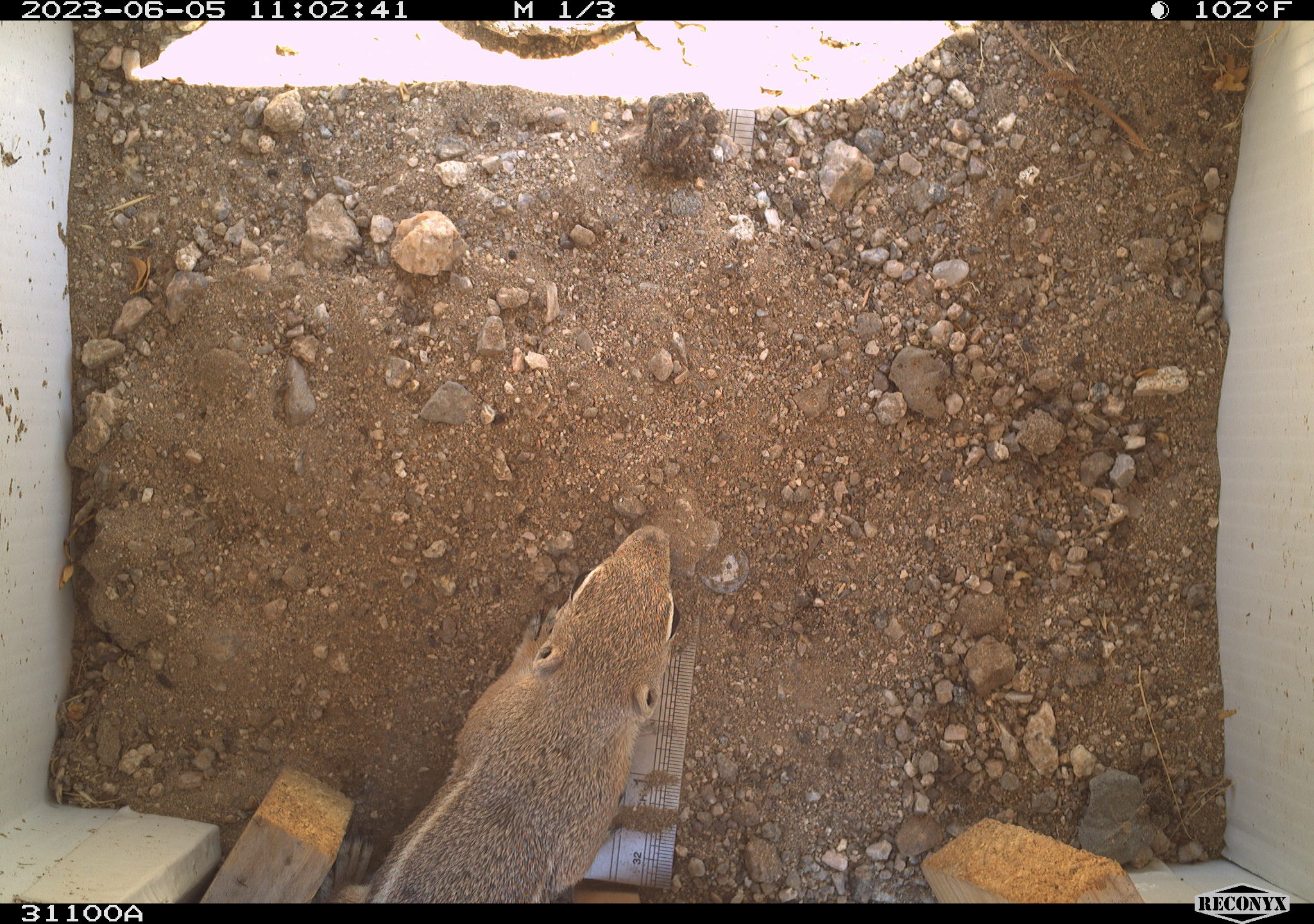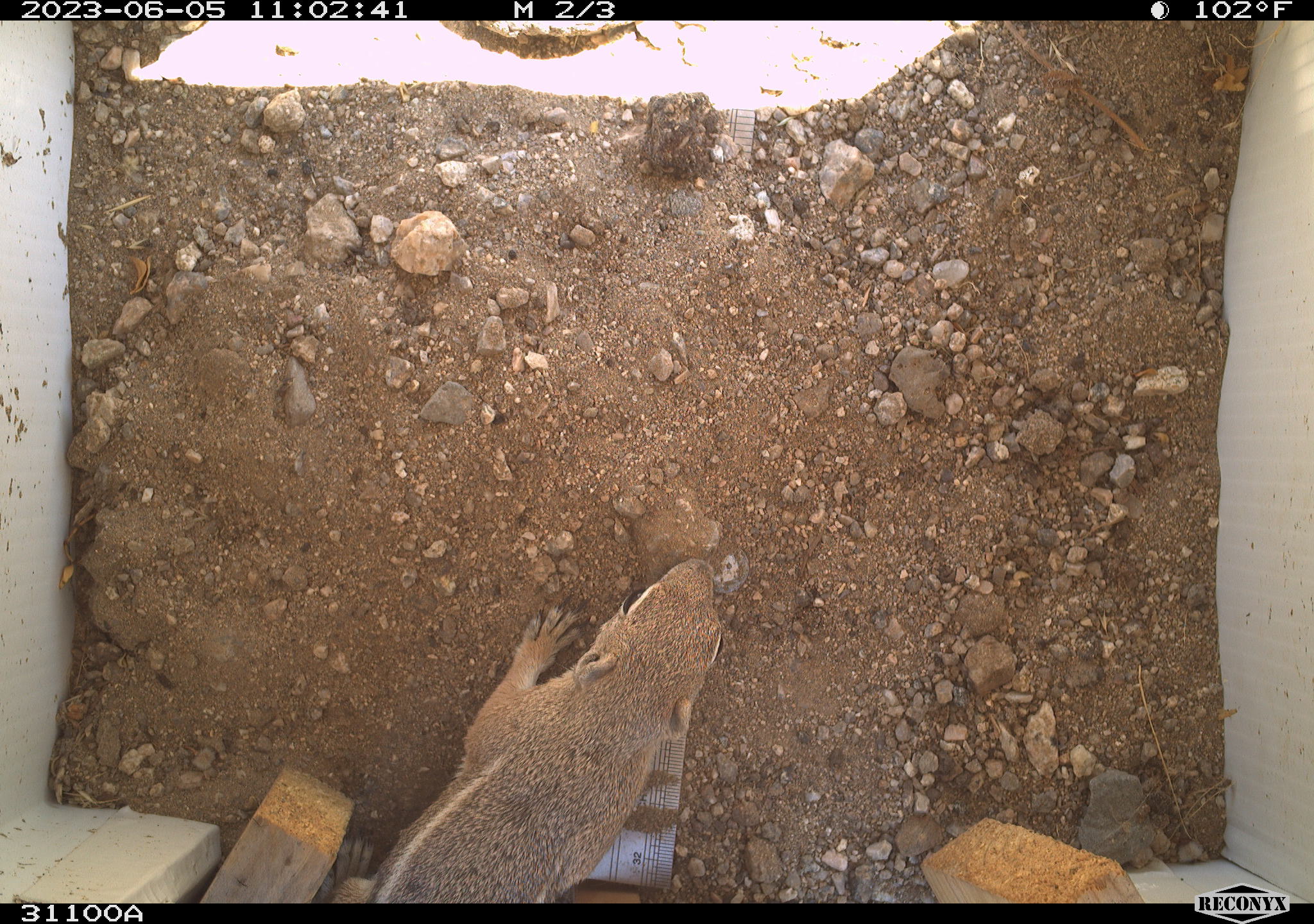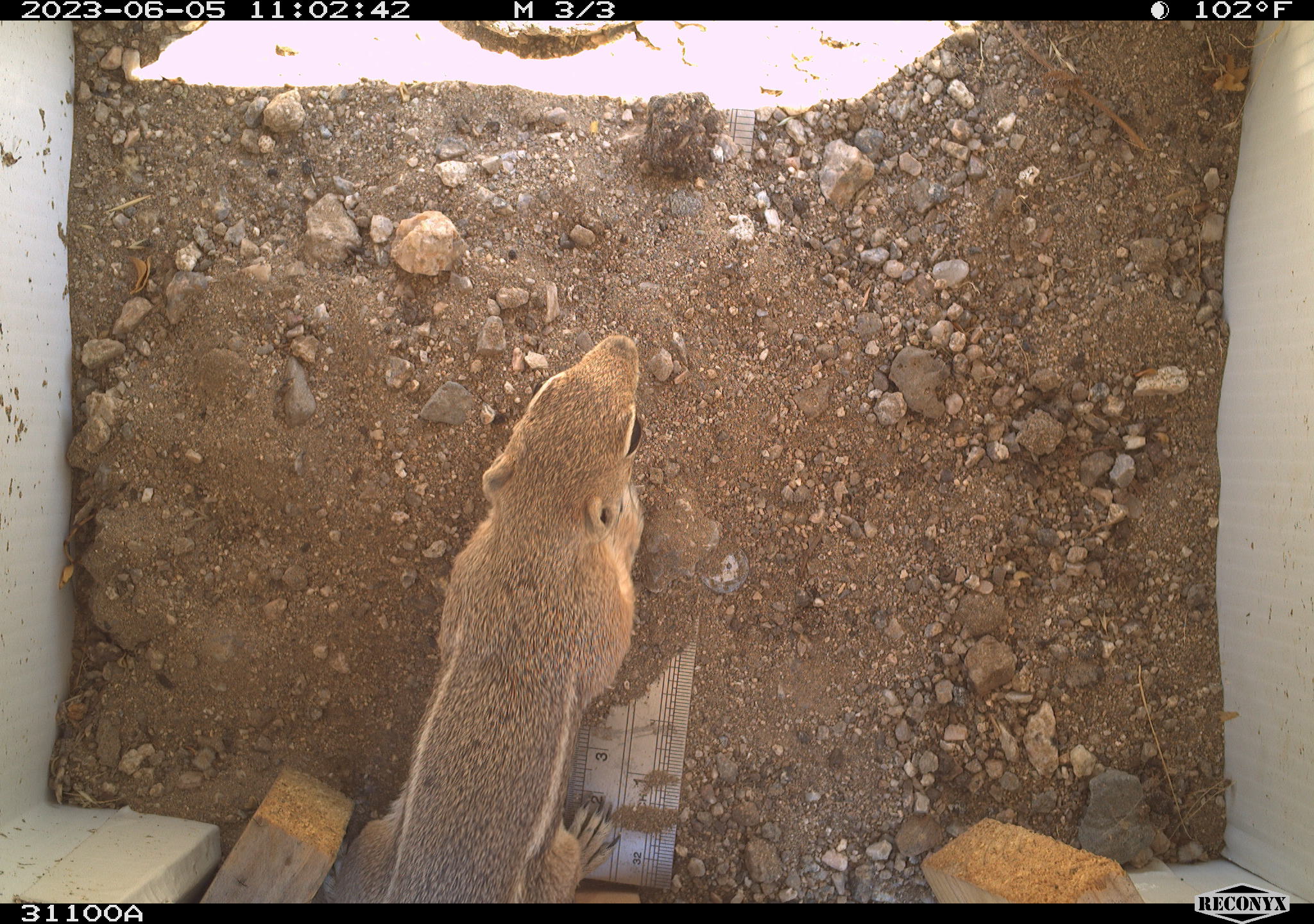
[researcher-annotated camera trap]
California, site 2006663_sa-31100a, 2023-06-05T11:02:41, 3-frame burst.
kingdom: Animalia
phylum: Chordata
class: Mammalia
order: Rodentia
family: Sciuridae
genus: Ammospermophilus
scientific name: Ammospermophilus leucurus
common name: white-tailed antelope squirrel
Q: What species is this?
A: White-tailed antelope squirrel (Ammospermophilus leucurus).